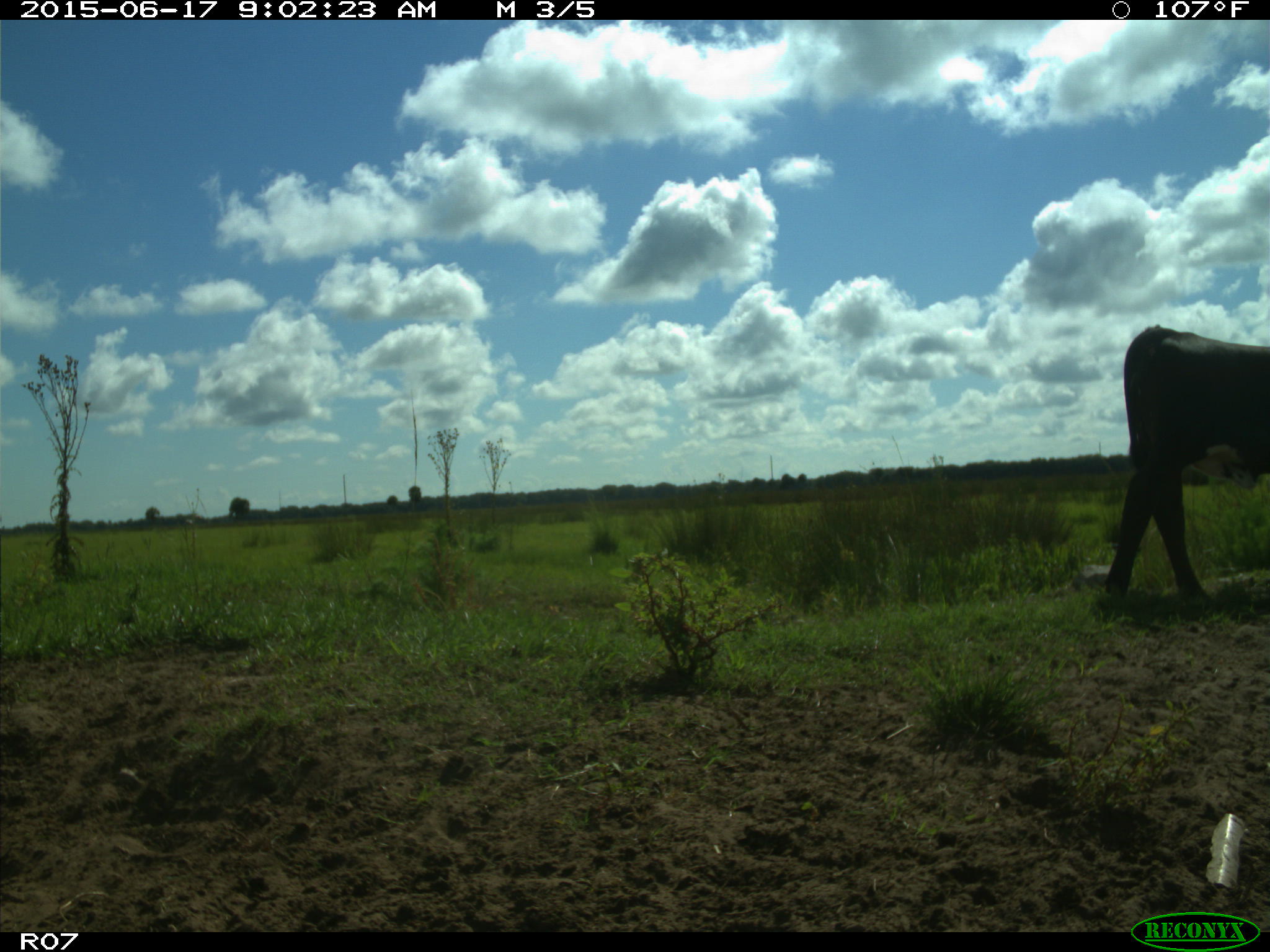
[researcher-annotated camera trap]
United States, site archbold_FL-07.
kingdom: Animalia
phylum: Chordata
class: Mammalia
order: Artiodactyla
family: Bovidae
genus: Bos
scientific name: Bos taurus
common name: domestic cow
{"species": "Bos taurus (domestic cow)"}